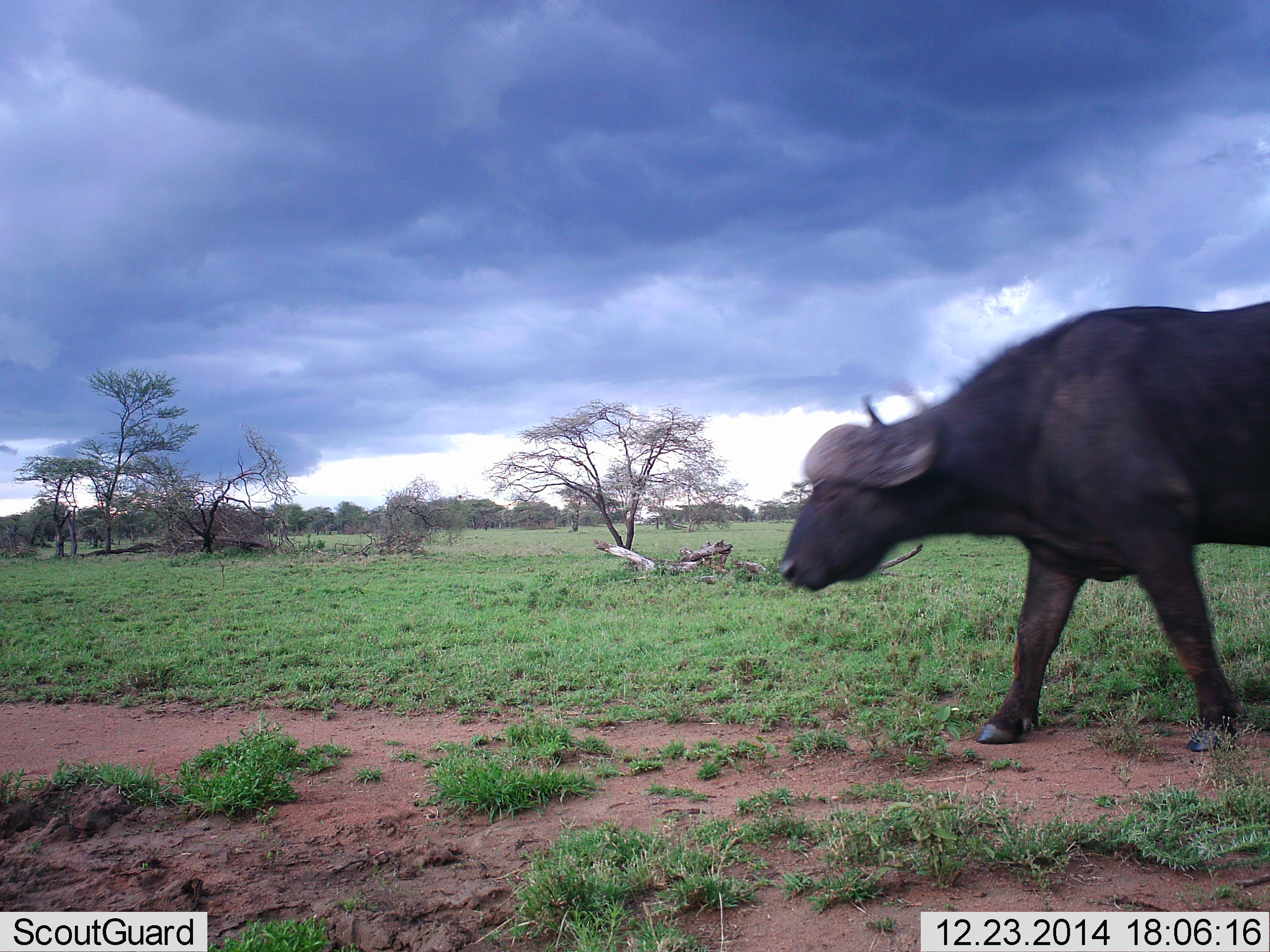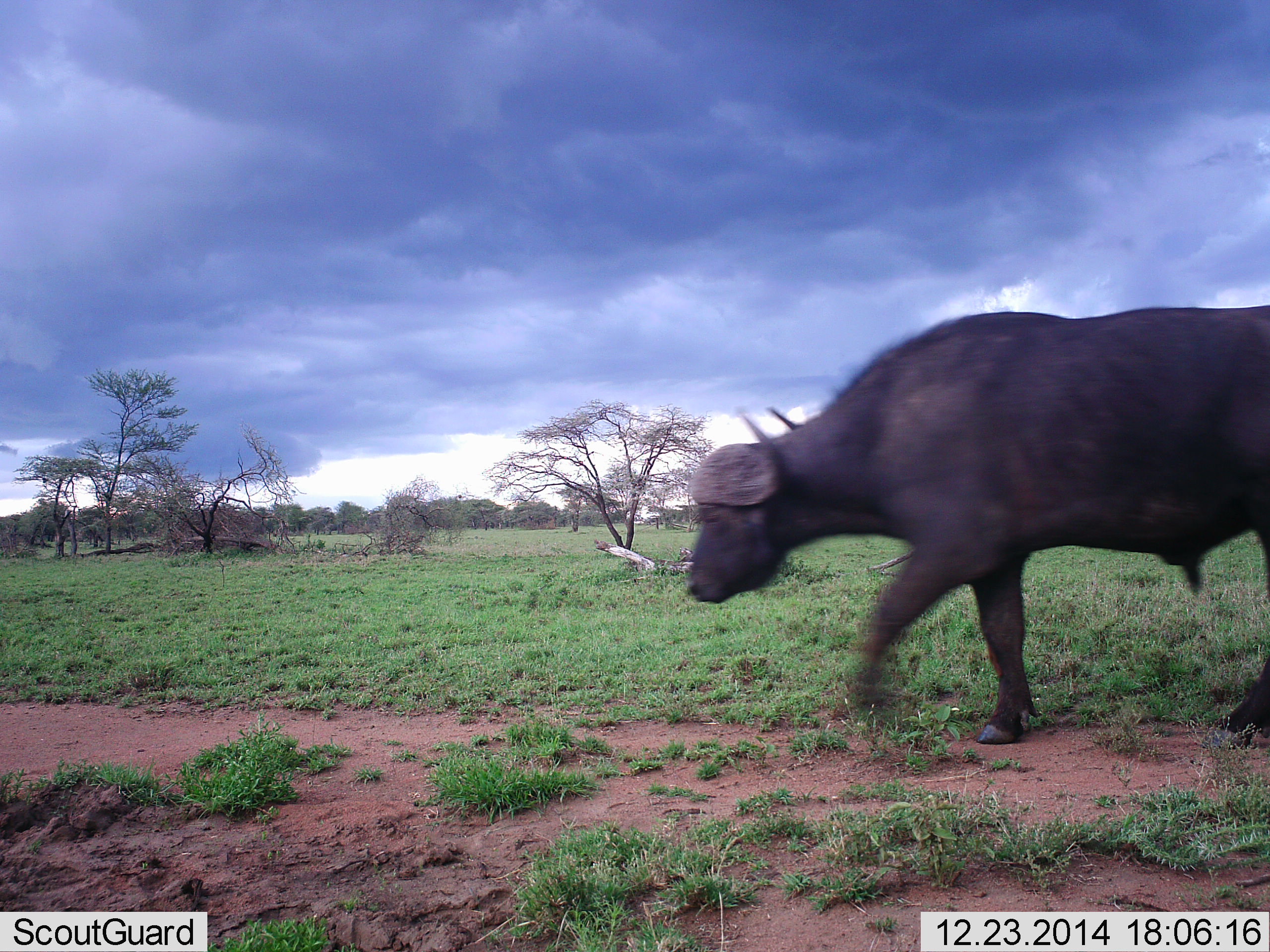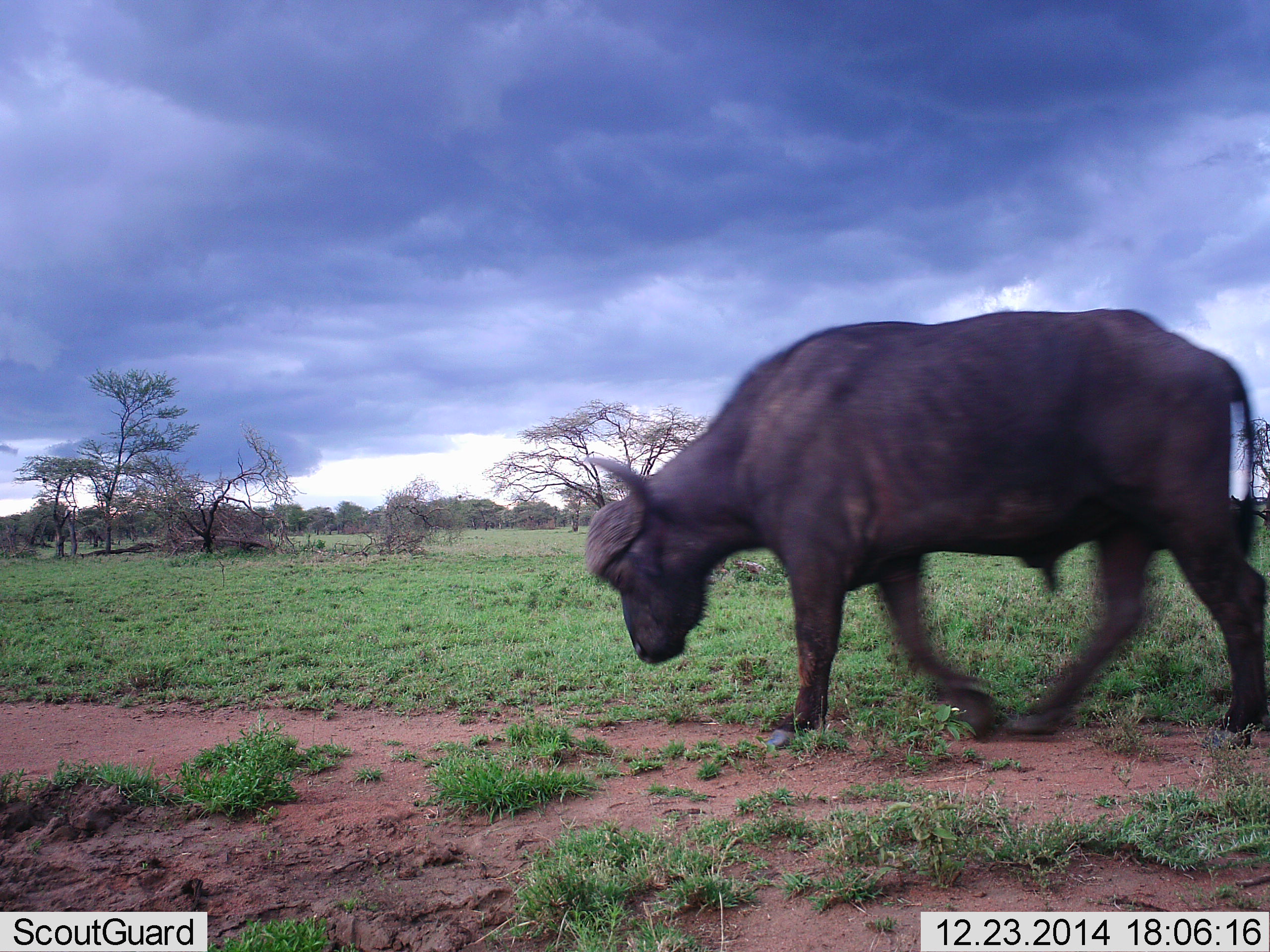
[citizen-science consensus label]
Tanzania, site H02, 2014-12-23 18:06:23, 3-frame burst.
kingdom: Animalia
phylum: Chordata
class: Mammalia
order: Artiodactyla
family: Bovidae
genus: Syncerus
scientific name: Syncerus caffer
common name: cape buffalo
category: buffalo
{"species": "buffalo (cape buffalo) (Syncerus caffer)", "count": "1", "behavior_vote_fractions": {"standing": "10%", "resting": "0%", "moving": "100%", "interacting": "0%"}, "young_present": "0%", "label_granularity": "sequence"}